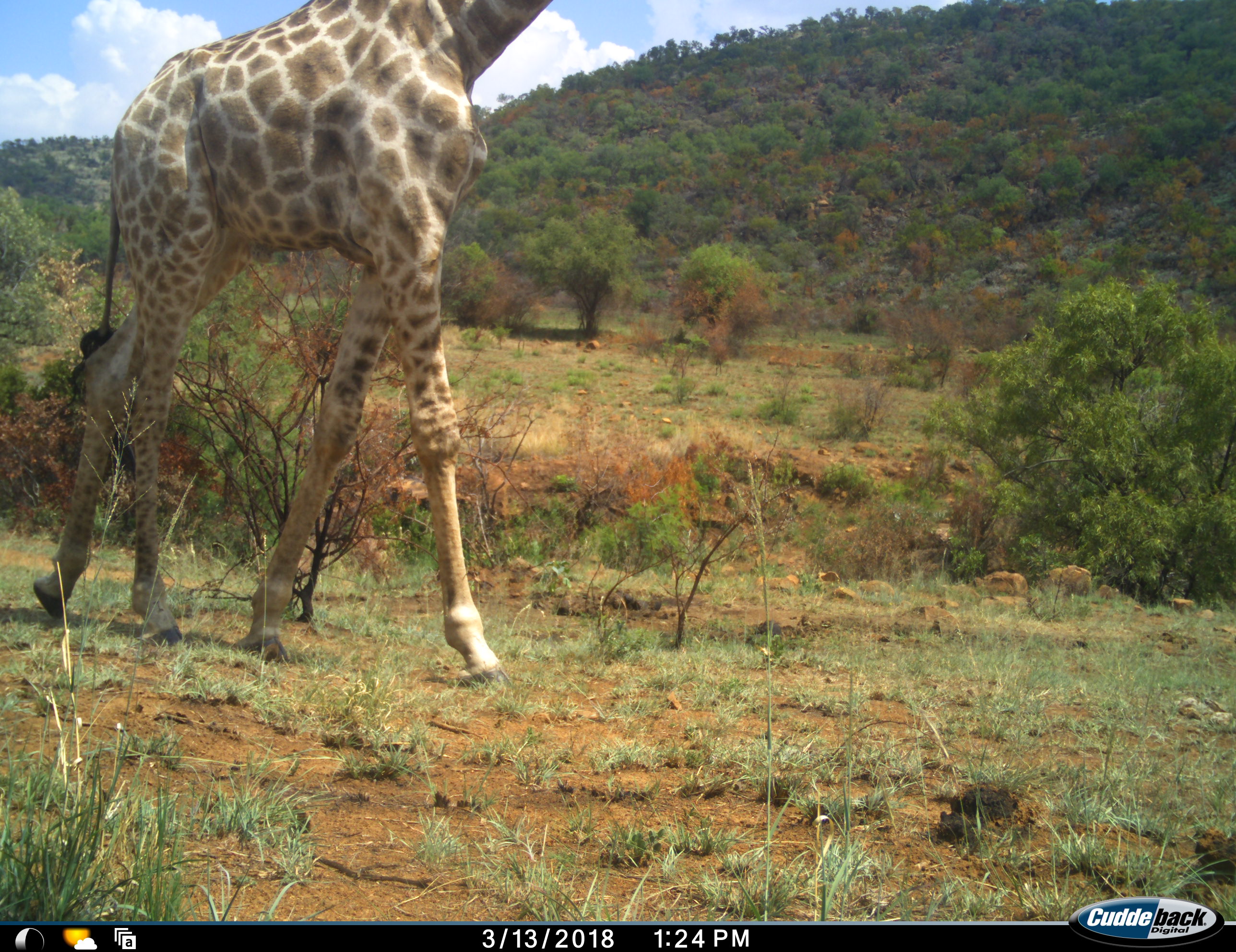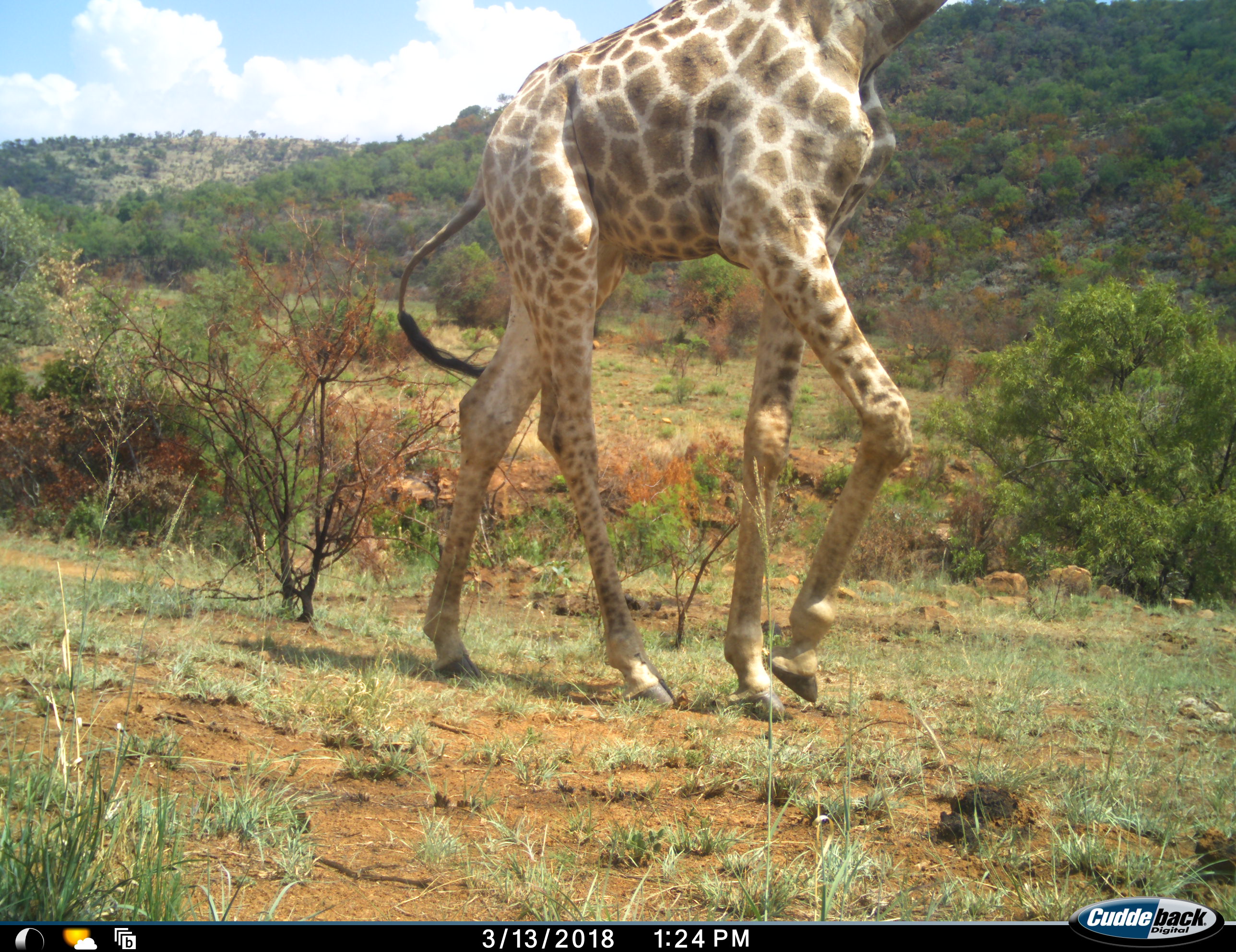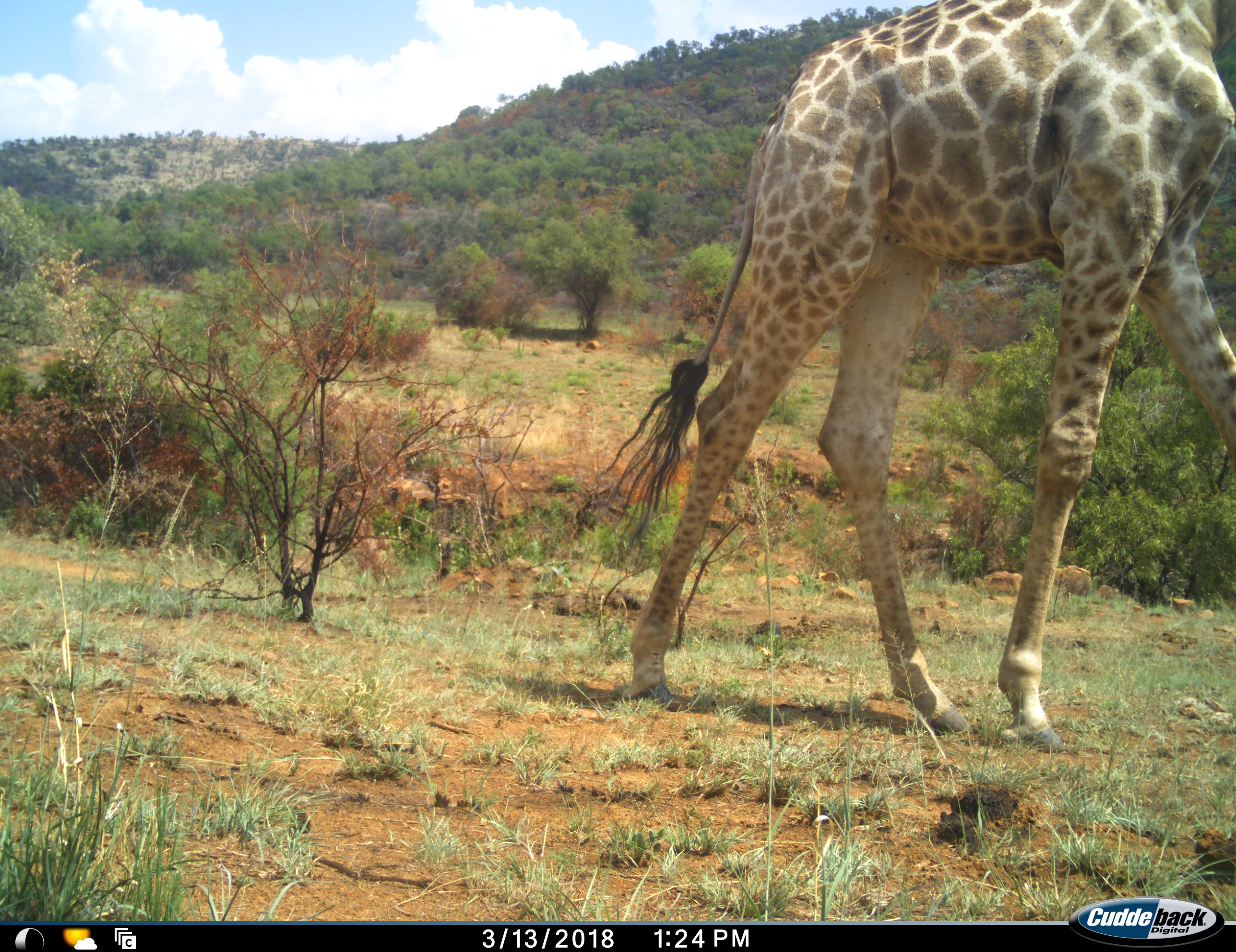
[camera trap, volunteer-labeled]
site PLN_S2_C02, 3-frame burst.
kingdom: Animalia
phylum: Chordata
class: Mammalia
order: Artiodactyla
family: Giraffidae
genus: Giraffa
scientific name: Giraffa camelopardalis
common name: giraffe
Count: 1.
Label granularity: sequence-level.